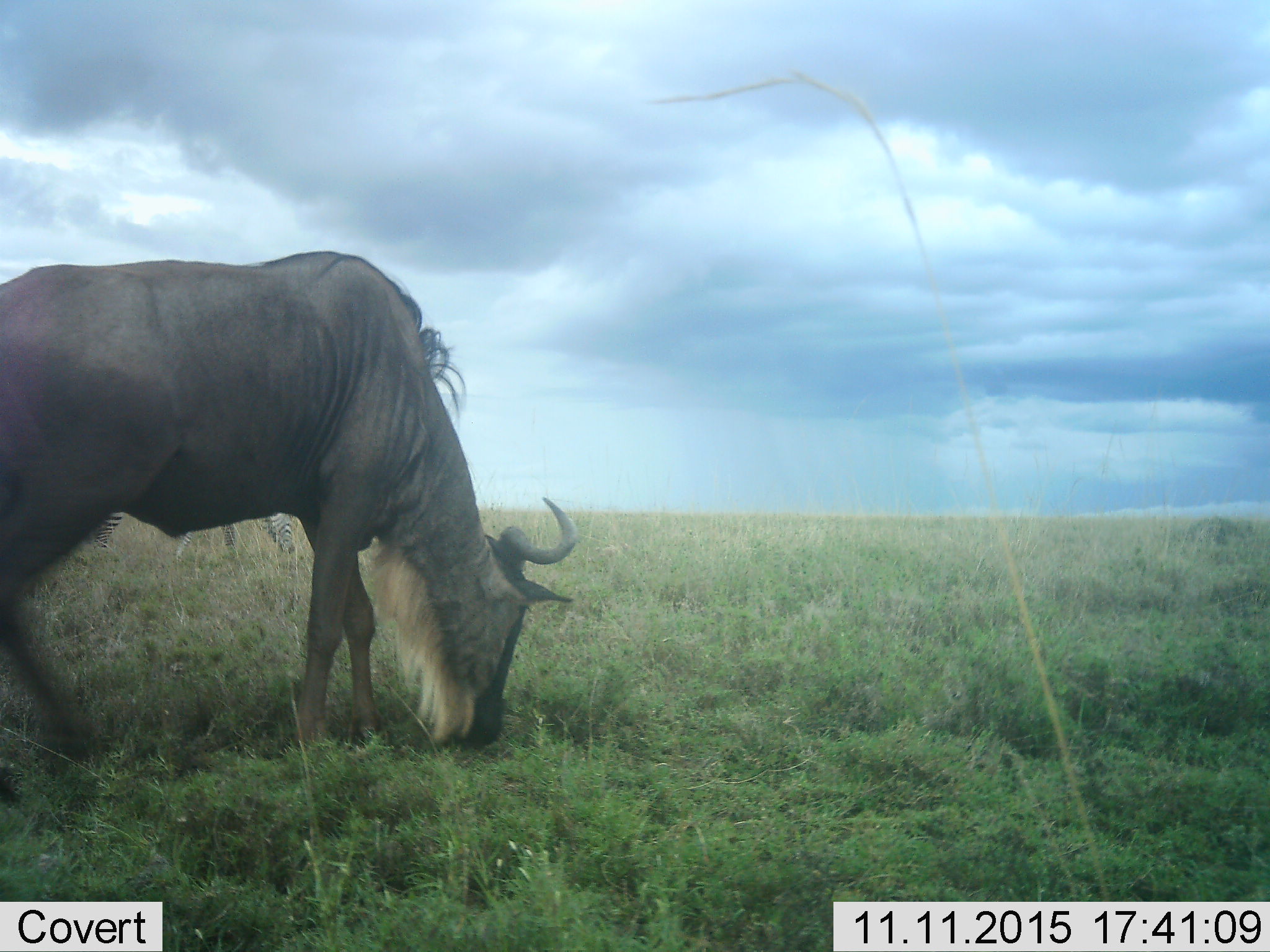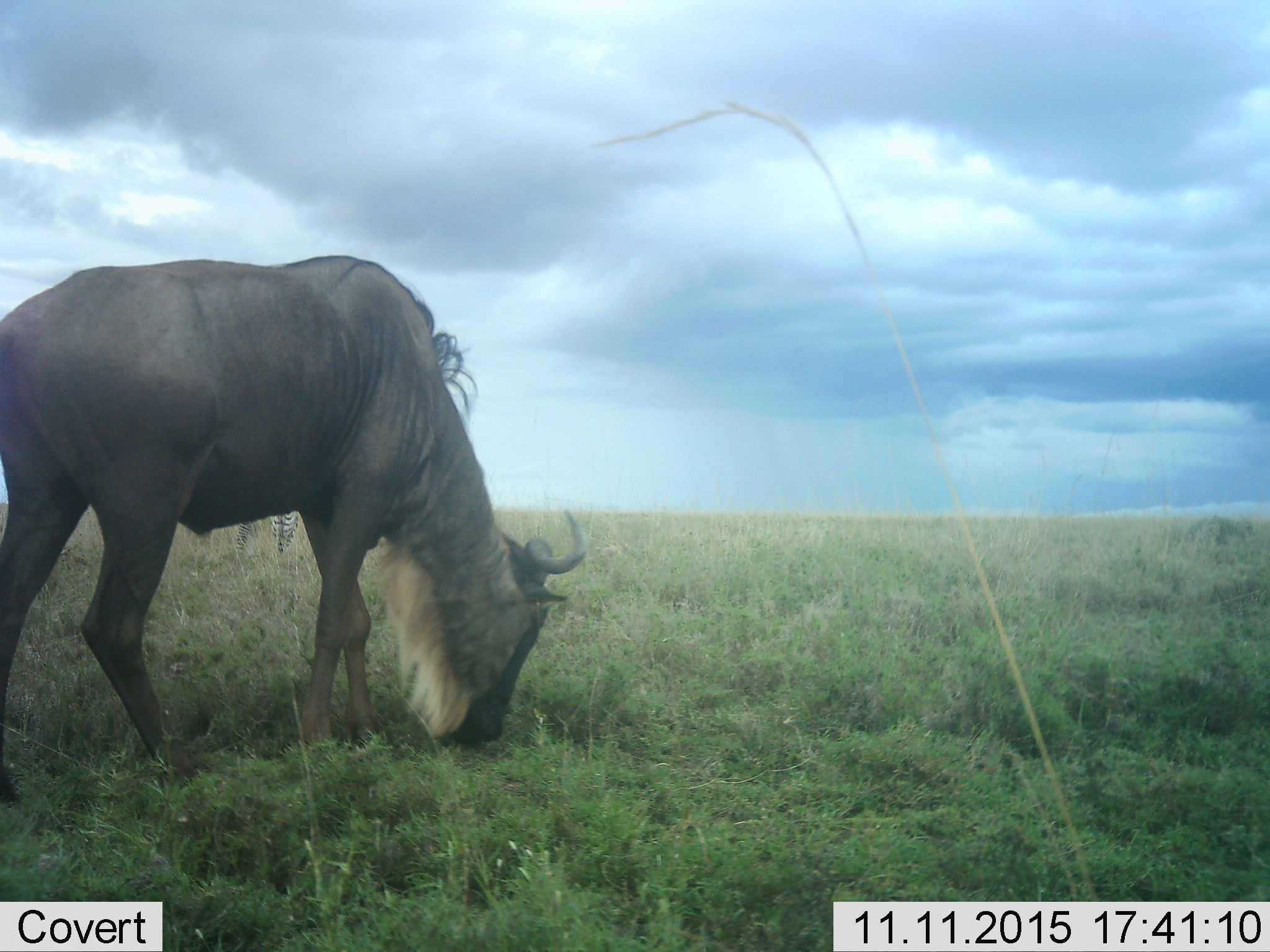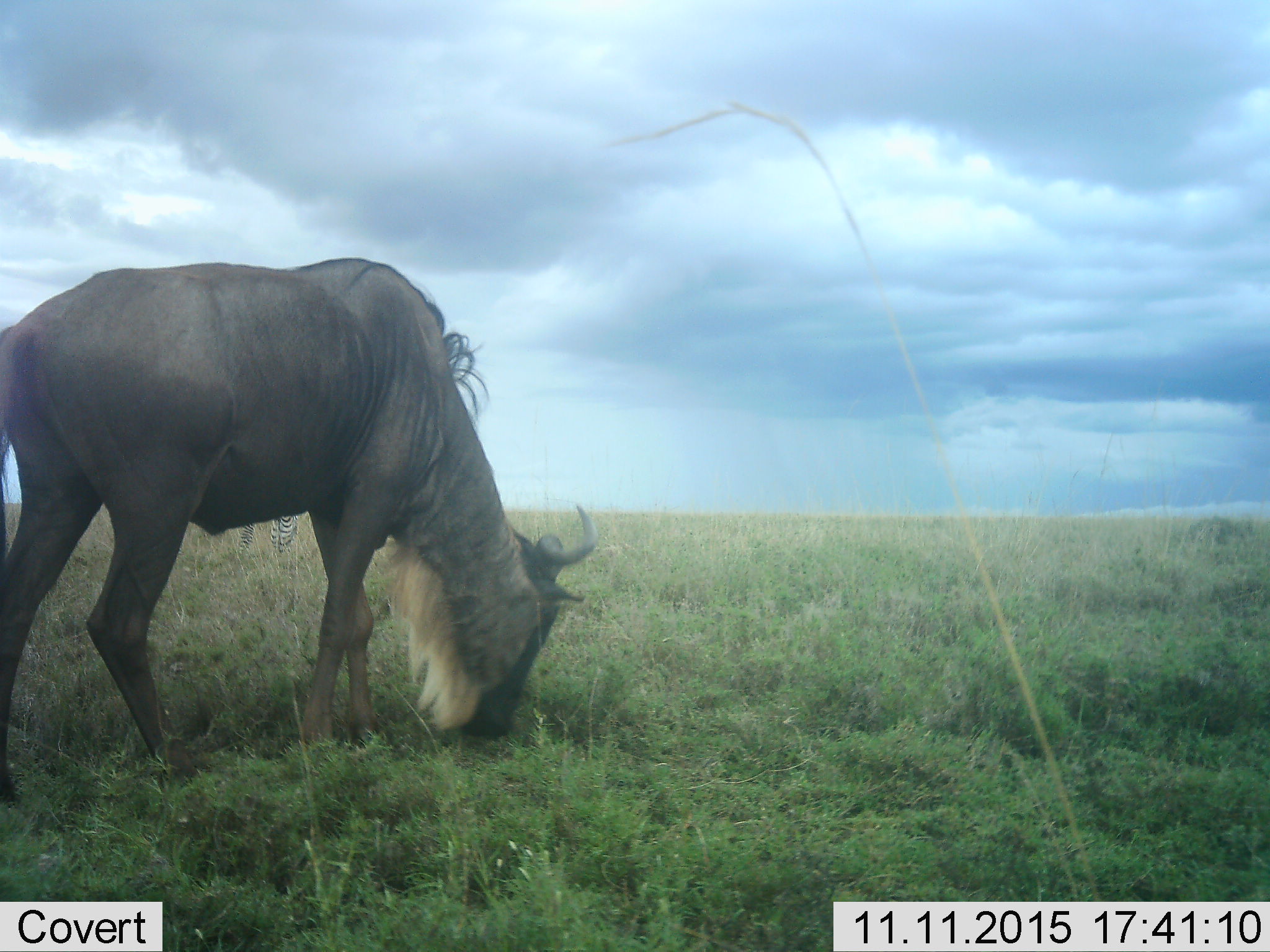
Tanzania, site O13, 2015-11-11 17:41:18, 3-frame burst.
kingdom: Animalia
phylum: Chordata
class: Mammalia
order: Artiodactyla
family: Bovidae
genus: Connochaetes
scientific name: Connochaetes taurinus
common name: blue wildebeest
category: wildebeest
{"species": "wildebeest (blue wildebeest) (Connochaetes taurinus)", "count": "1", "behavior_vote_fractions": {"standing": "44%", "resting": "0%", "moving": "11%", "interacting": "0%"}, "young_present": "0%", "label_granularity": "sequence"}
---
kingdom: Animalia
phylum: Chordata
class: Mammalia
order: Perissodactyla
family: Equidae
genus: Equus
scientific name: Equus quagga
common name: plains zebra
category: zebra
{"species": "zebra (plains zebra) (Equus quagga)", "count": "1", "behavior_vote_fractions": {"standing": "60%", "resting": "0%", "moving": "20%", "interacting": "0%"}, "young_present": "0%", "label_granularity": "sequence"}